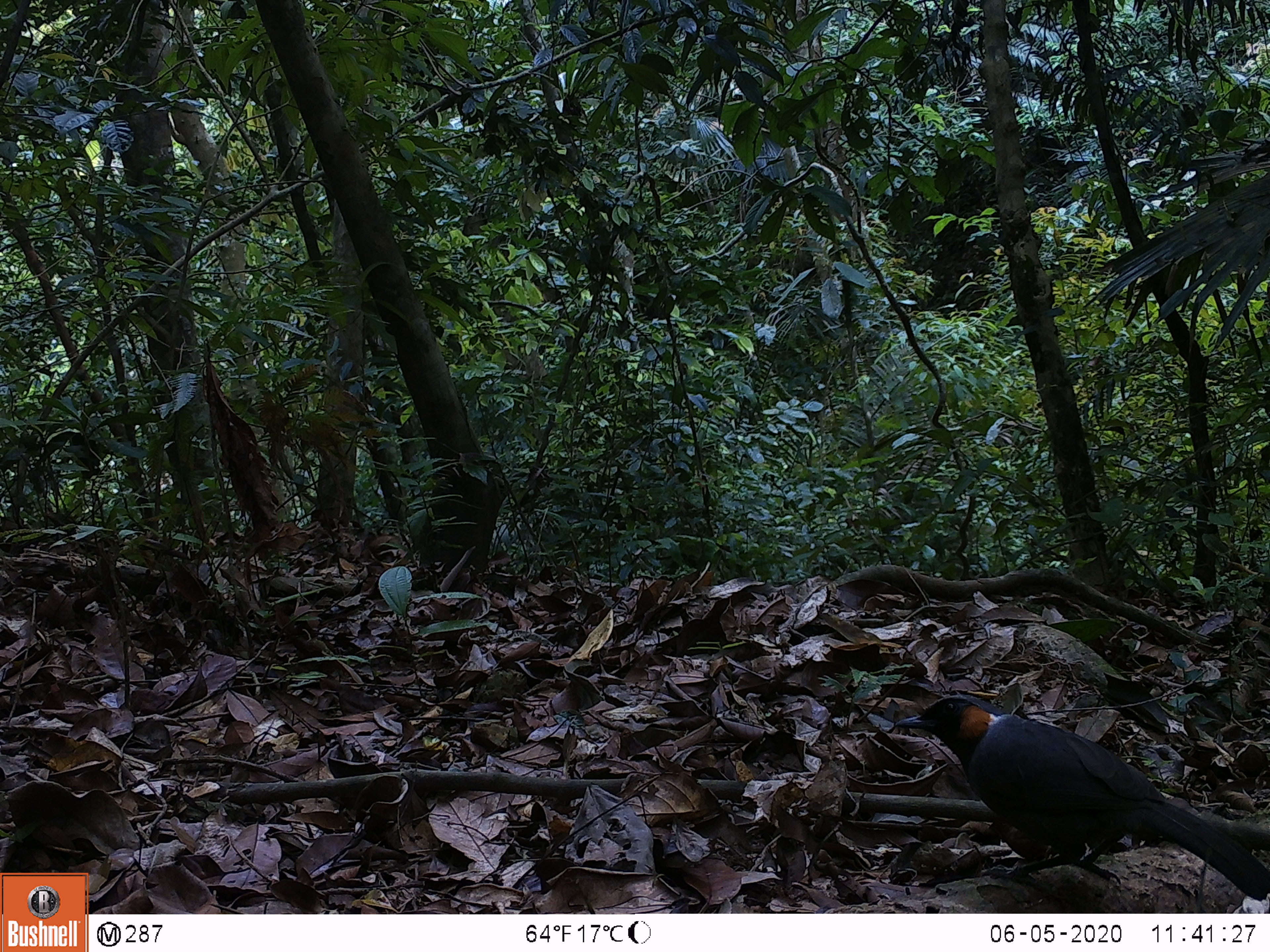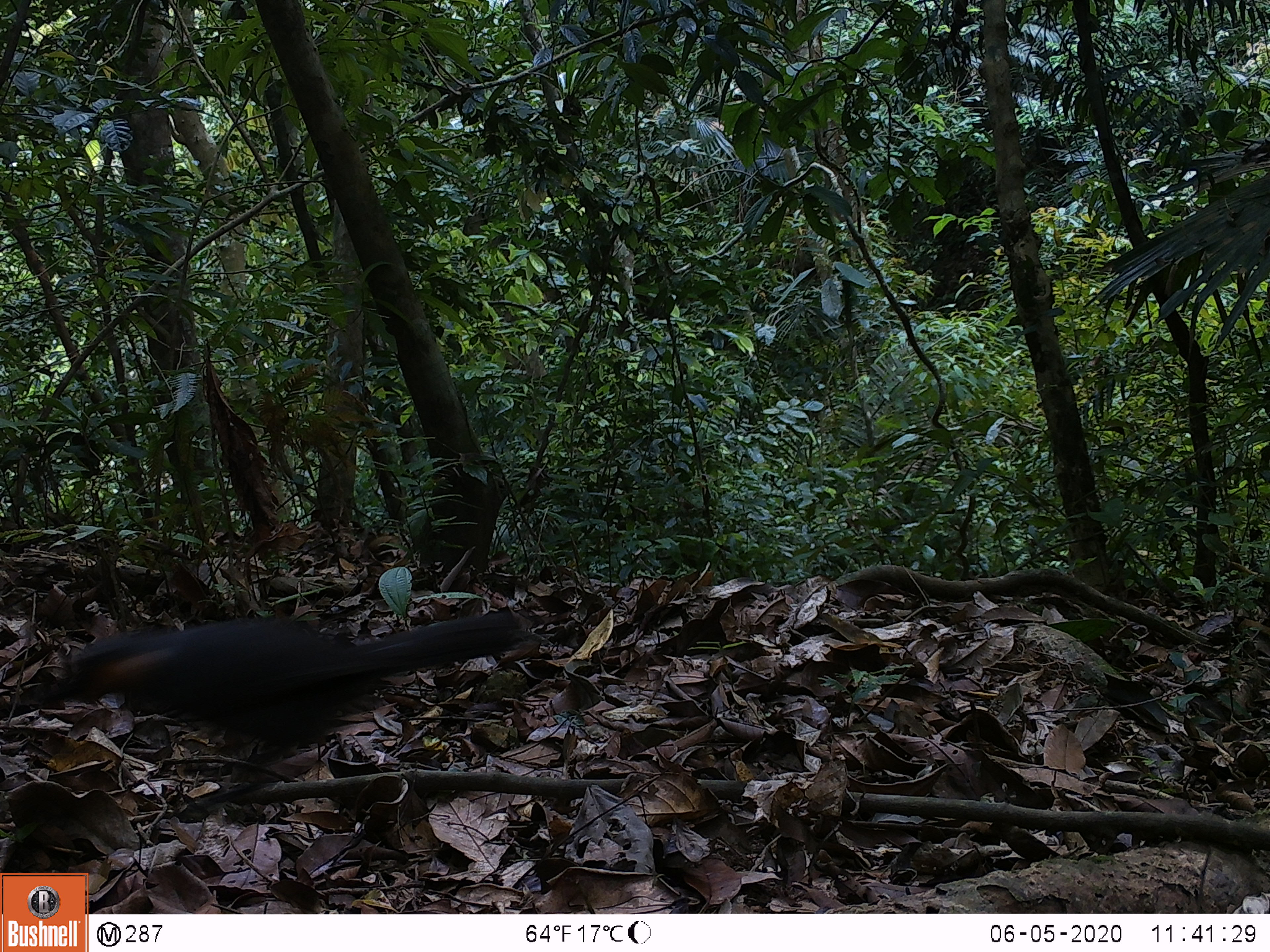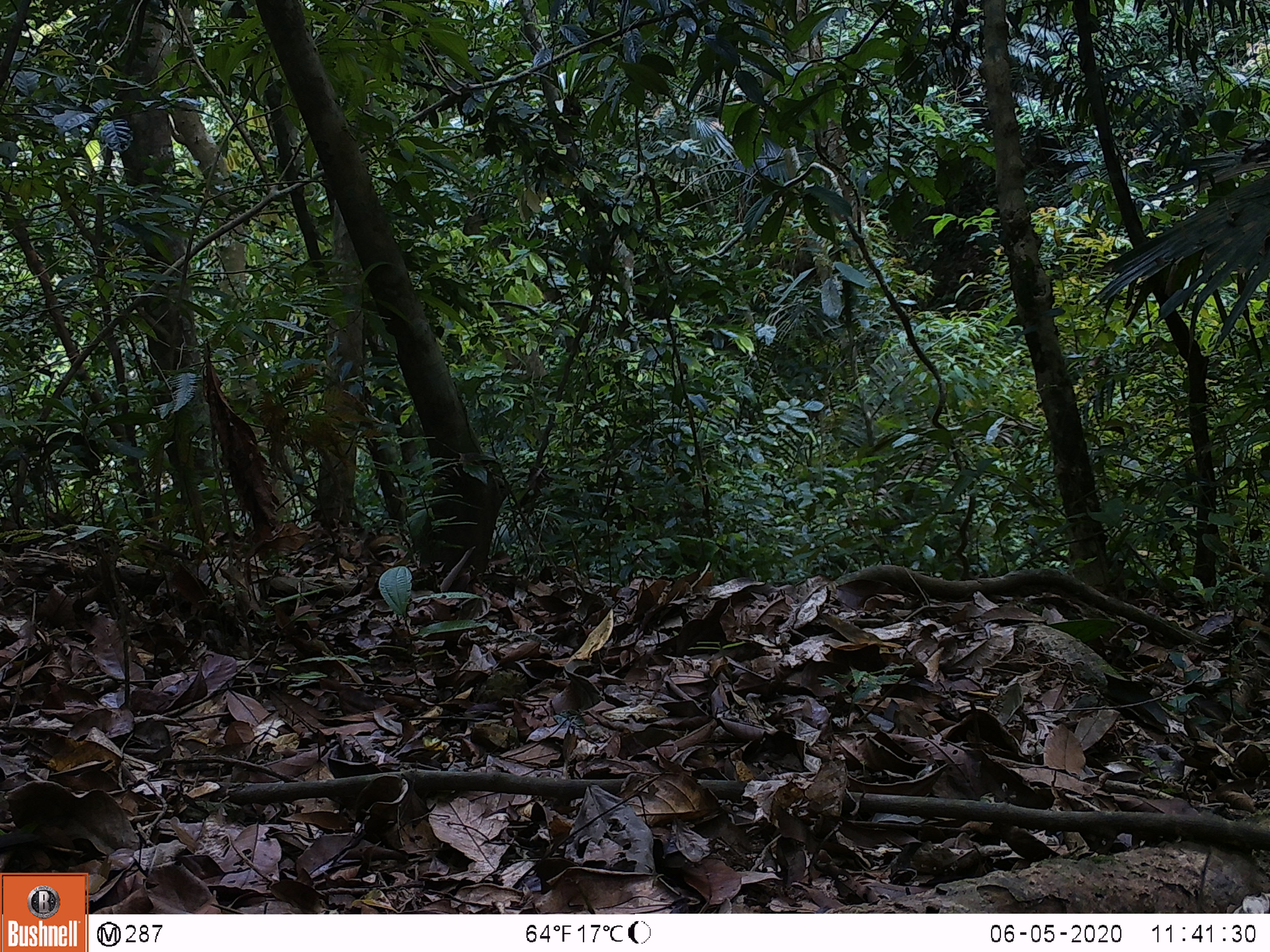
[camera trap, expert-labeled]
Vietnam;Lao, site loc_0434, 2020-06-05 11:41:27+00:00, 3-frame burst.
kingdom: Animalia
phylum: Chordata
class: Aves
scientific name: Aves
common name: bird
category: unidentified bird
Unidentified bird (bird) (Aves). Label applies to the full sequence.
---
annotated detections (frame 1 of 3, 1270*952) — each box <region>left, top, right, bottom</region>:
unidentified bird: <region>893, 694, 1270, 901</region>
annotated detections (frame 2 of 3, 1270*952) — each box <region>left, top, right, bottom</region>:
unidentified bird: <region>39, 612, 523, 806</region>